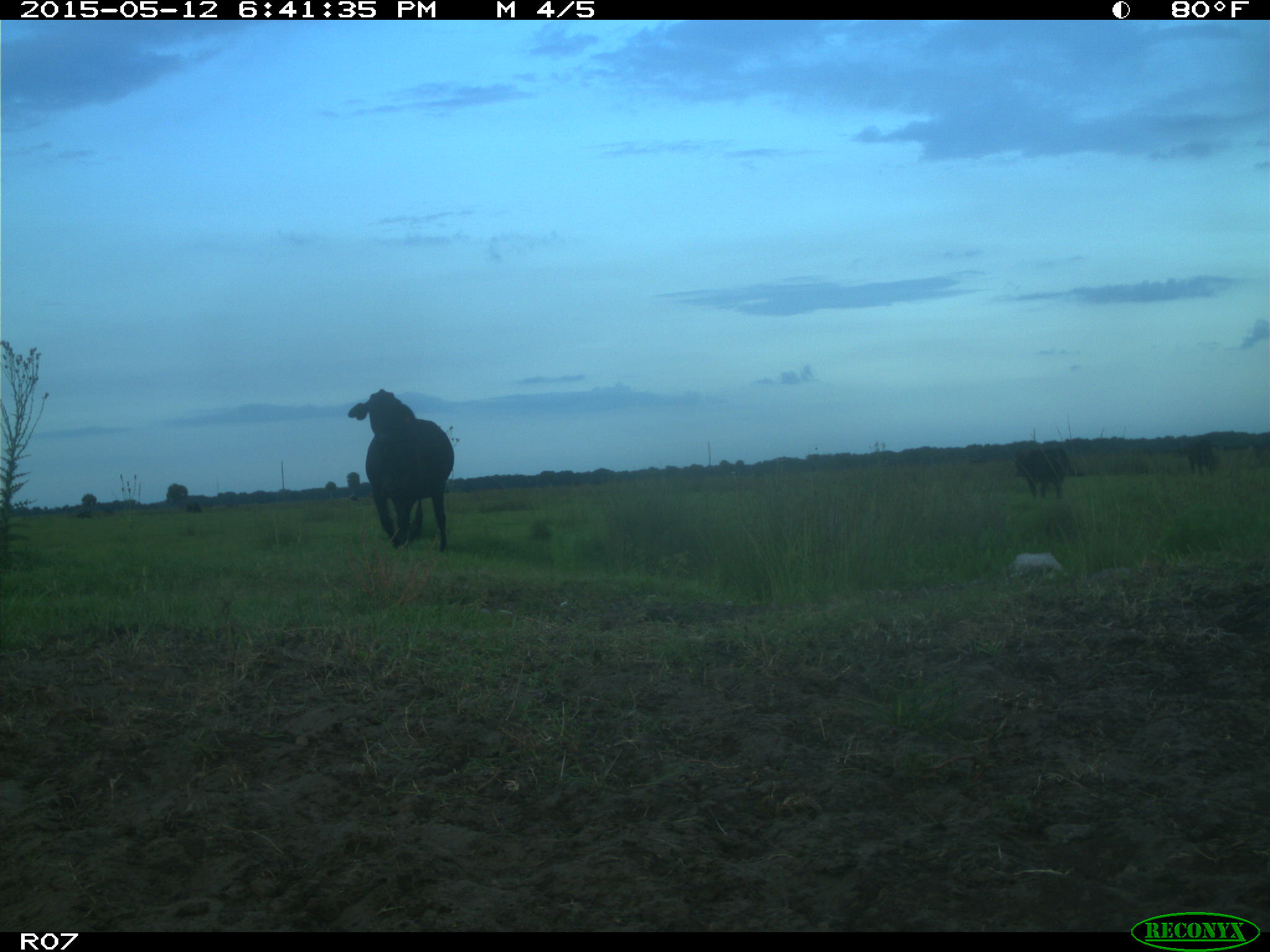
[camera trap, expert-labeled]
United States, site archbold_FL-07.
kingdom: Animalia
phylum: Chordata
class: Mammalia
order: Artiodactyla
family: Bovidae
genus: Bos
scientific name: Bos taurus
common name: domestic cow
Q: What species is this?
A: Bos taurus (domestic cow).